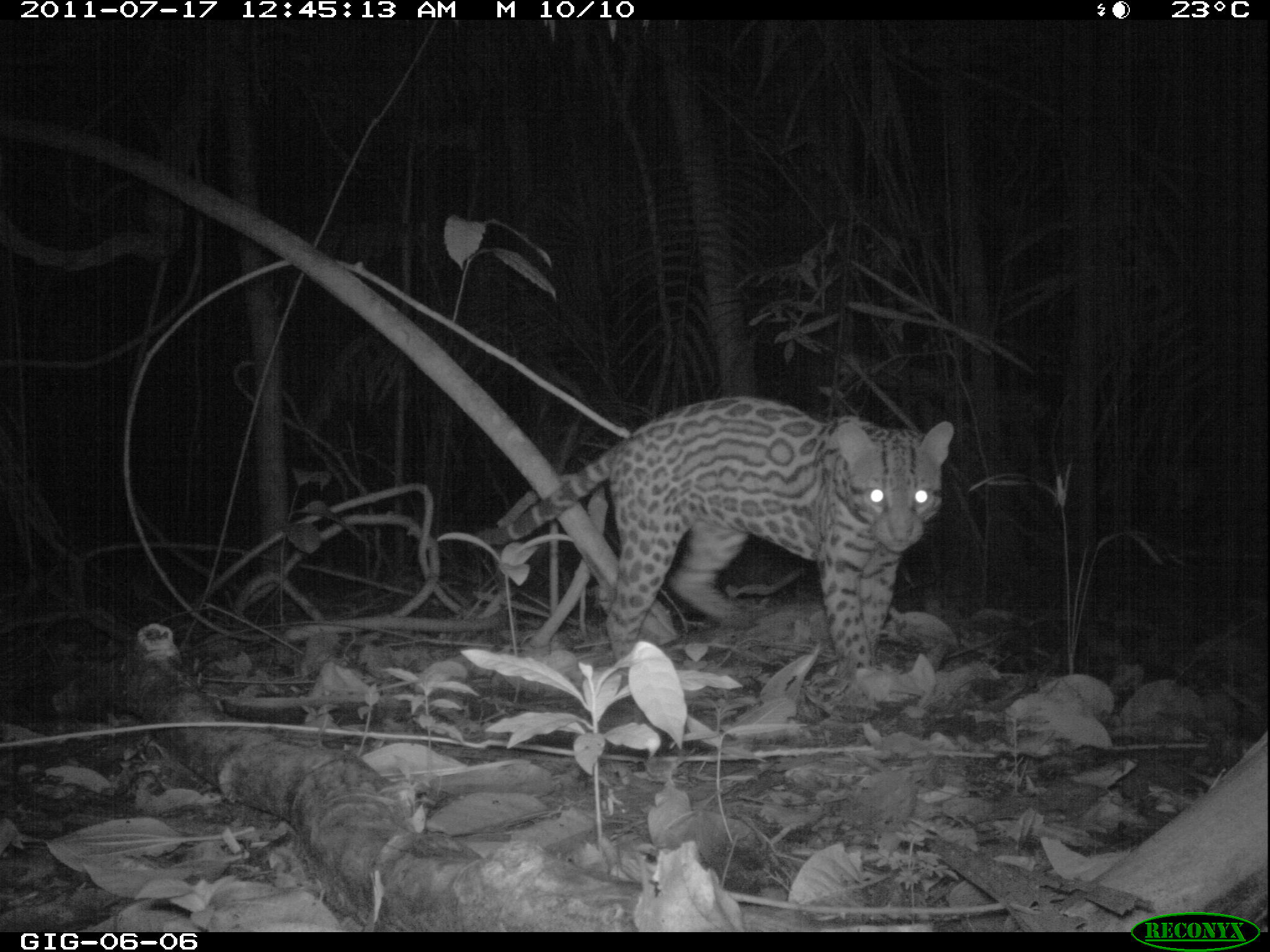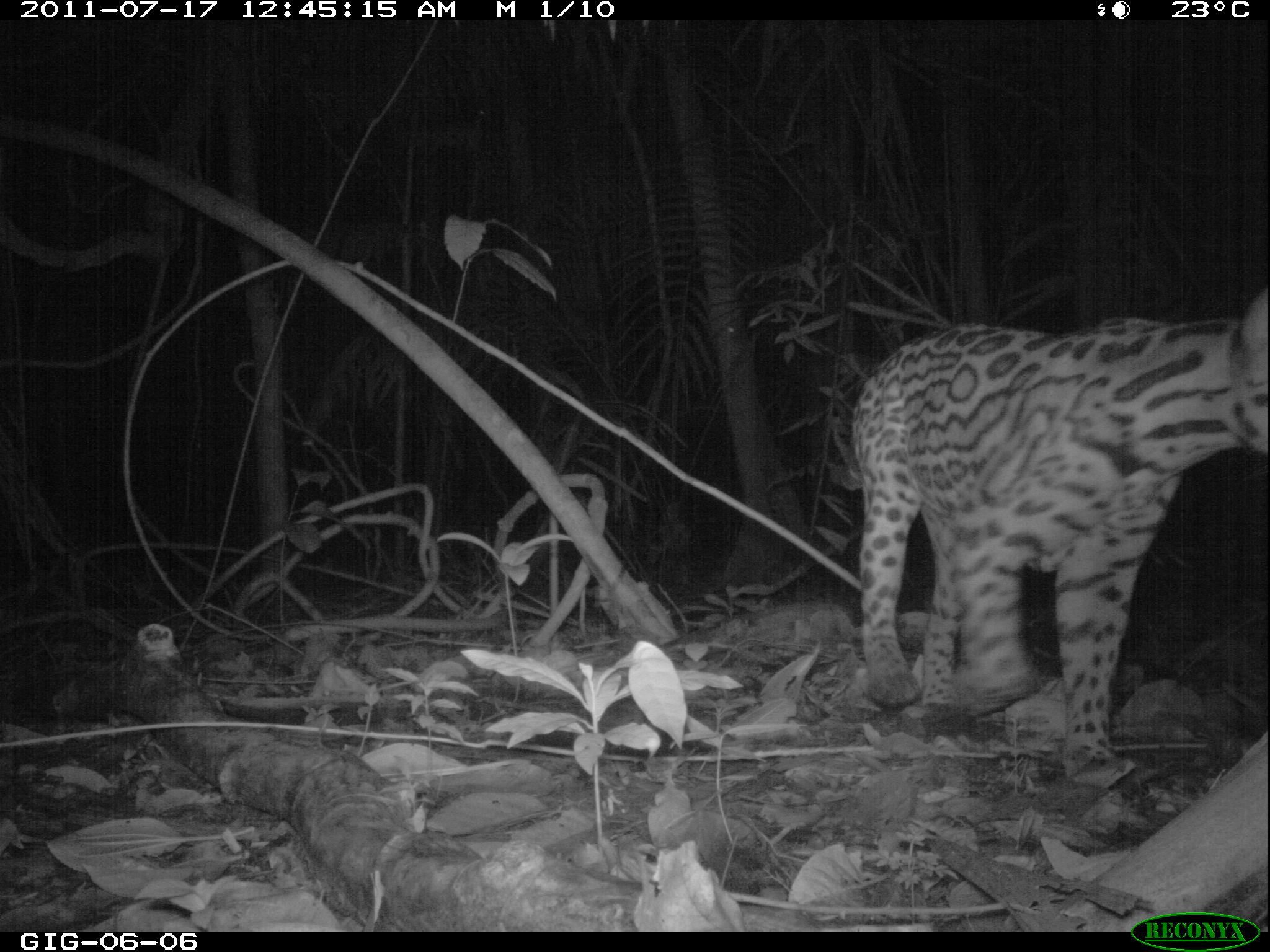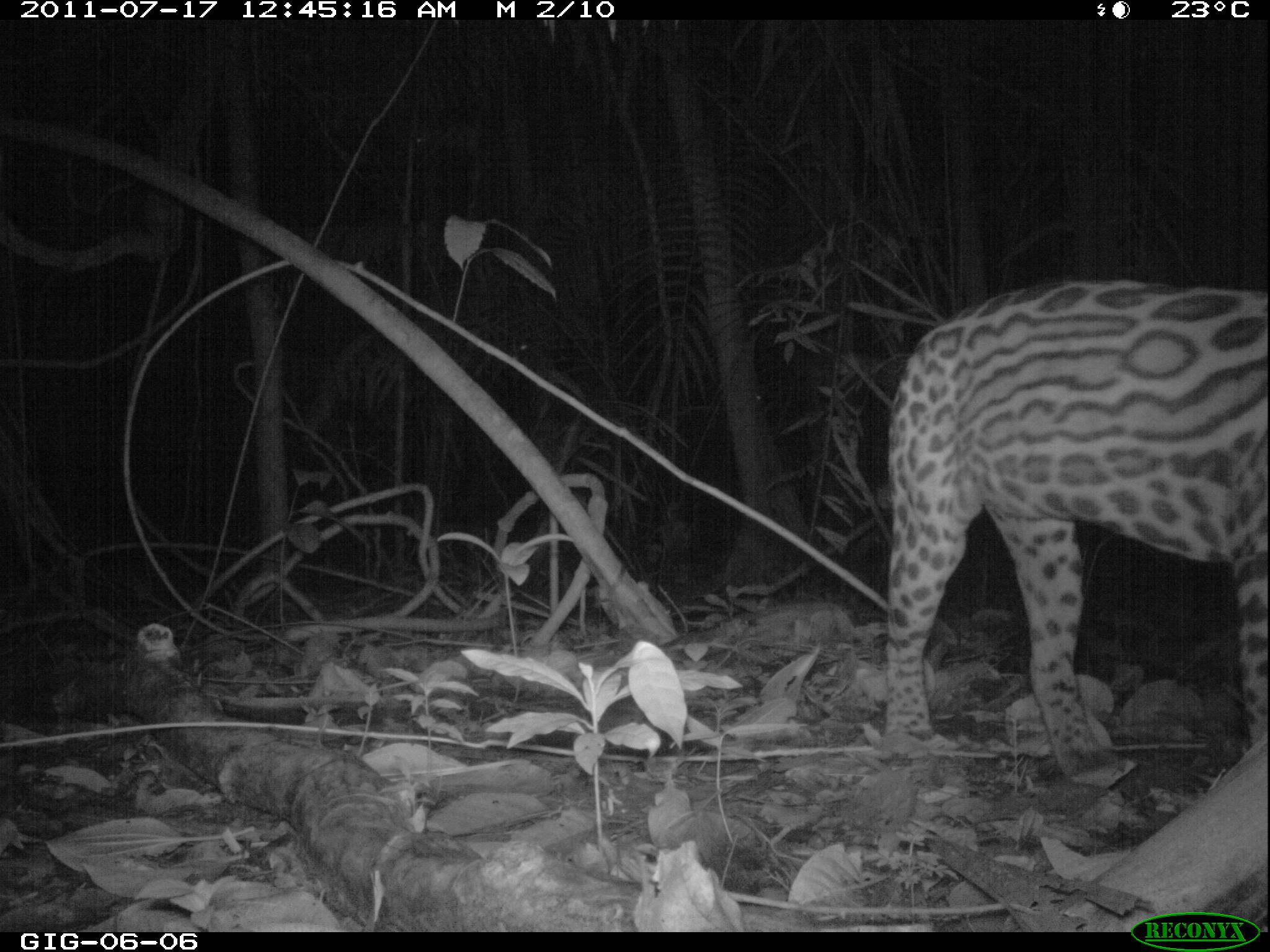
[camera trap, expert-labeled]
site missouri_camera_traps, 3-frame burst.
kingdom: Animalia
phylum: Chordata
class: Mammalia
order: Carnivora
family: Felidae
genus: Leopardus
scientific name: Leopardus pardalis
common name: ocelot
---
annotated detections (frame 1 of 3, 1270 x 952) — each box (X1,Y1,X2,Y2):
ocelot: (482,381,964,686)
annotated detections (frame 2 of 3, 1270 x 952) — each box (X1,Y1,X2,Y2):
ocelot: (837,275,1268,766)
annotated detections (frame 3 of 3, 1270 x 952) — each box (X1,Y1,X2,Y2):
ocelot: (873,270,1268,769)